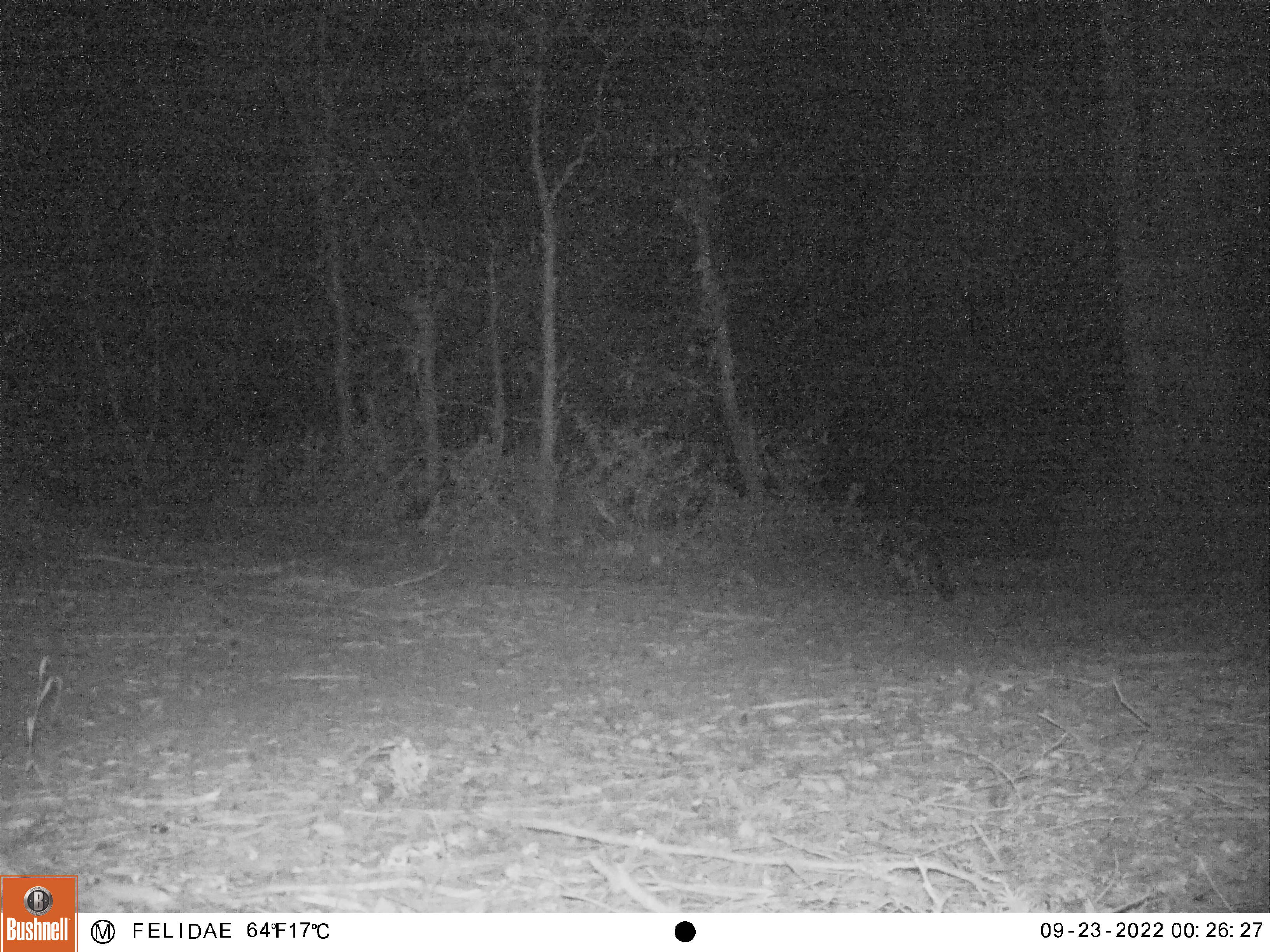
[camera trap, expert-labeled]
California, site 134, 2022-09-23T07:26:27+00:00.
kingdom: Animalia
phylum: Chordata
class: Mammalia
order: Carnivora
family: Canidae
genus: Urocyon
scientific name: Urocyon cinereoargenteus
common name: gray fox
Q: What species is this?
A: Gray fox (Urocyon cinereoargenteus).